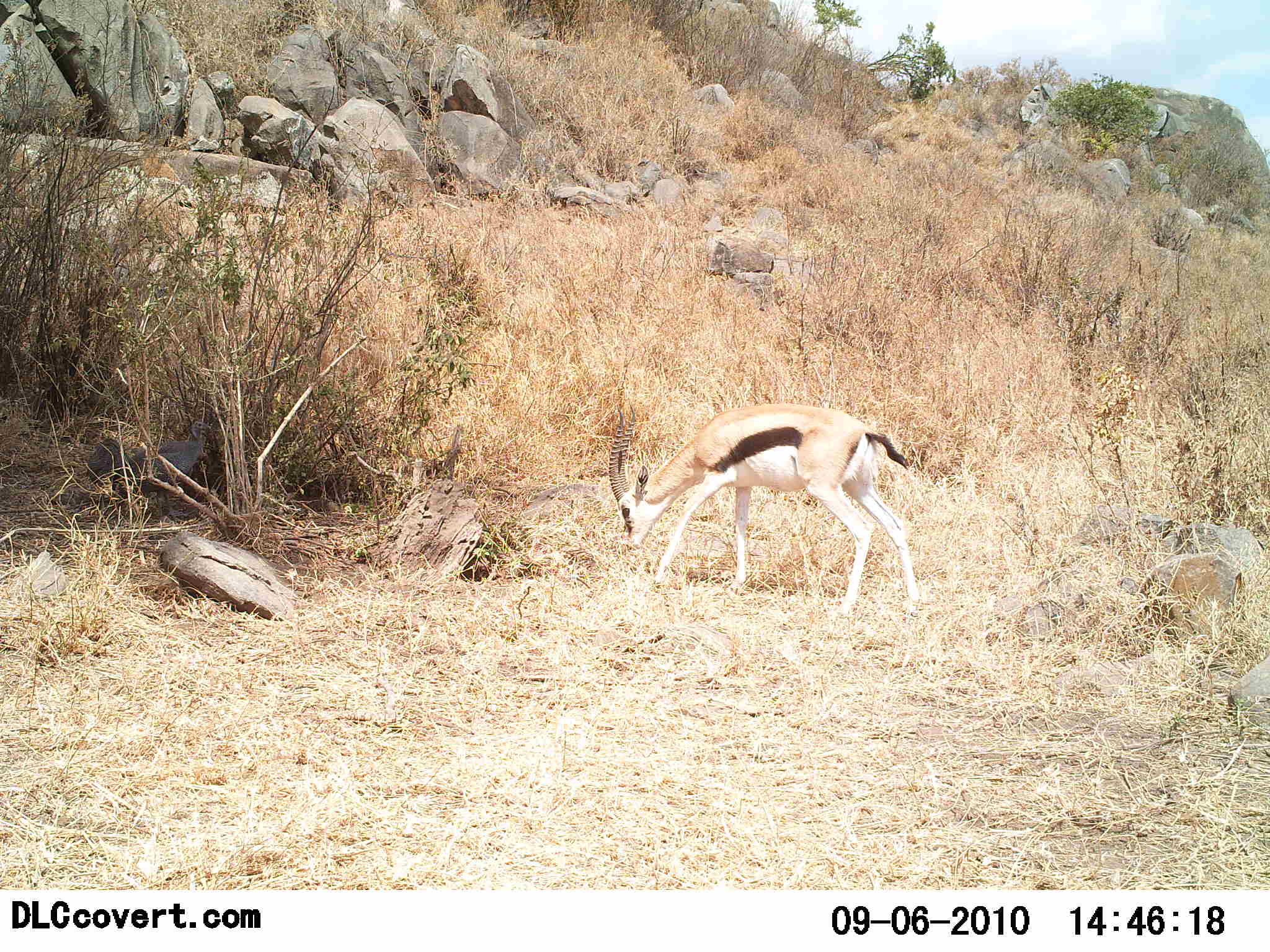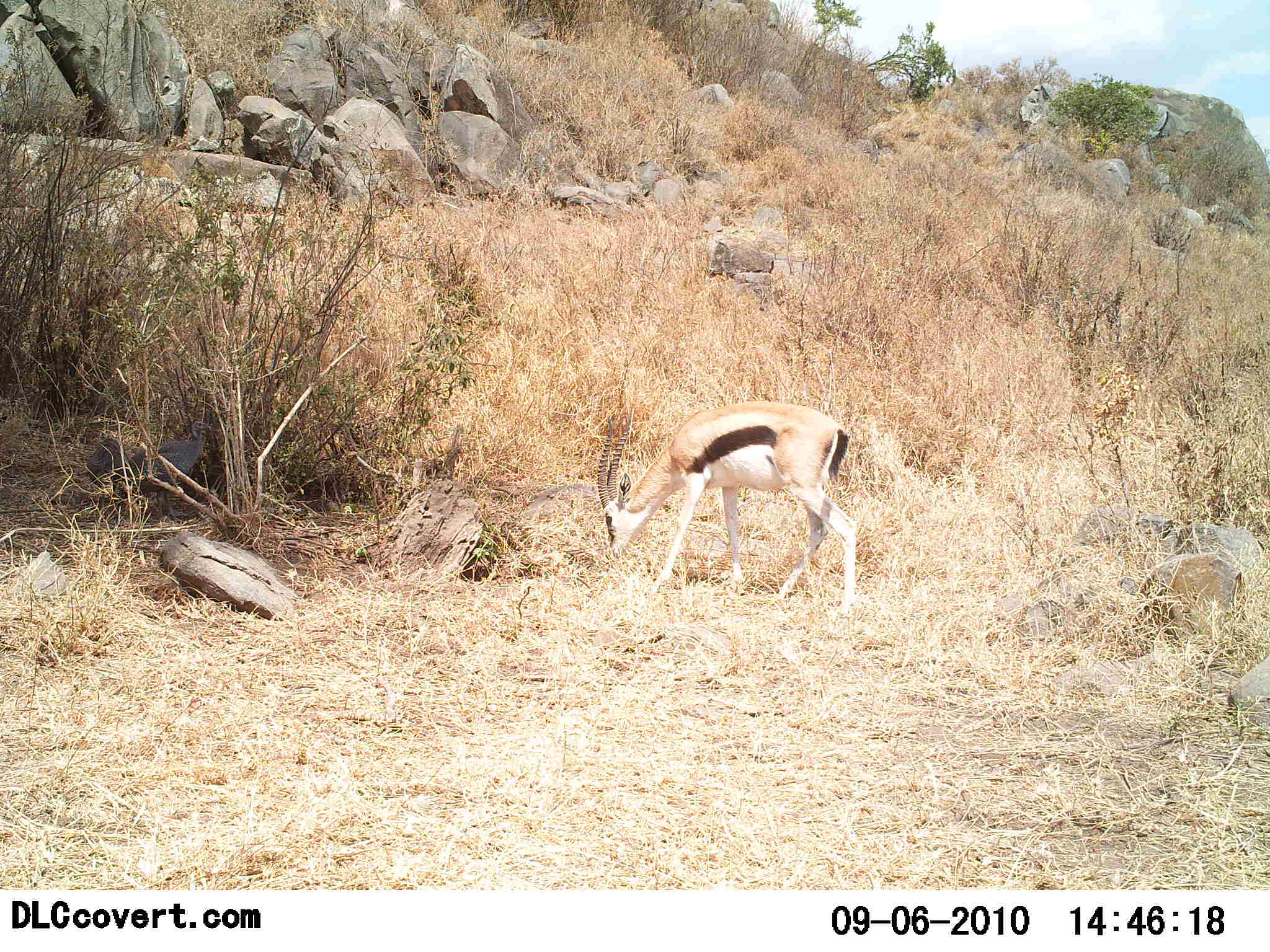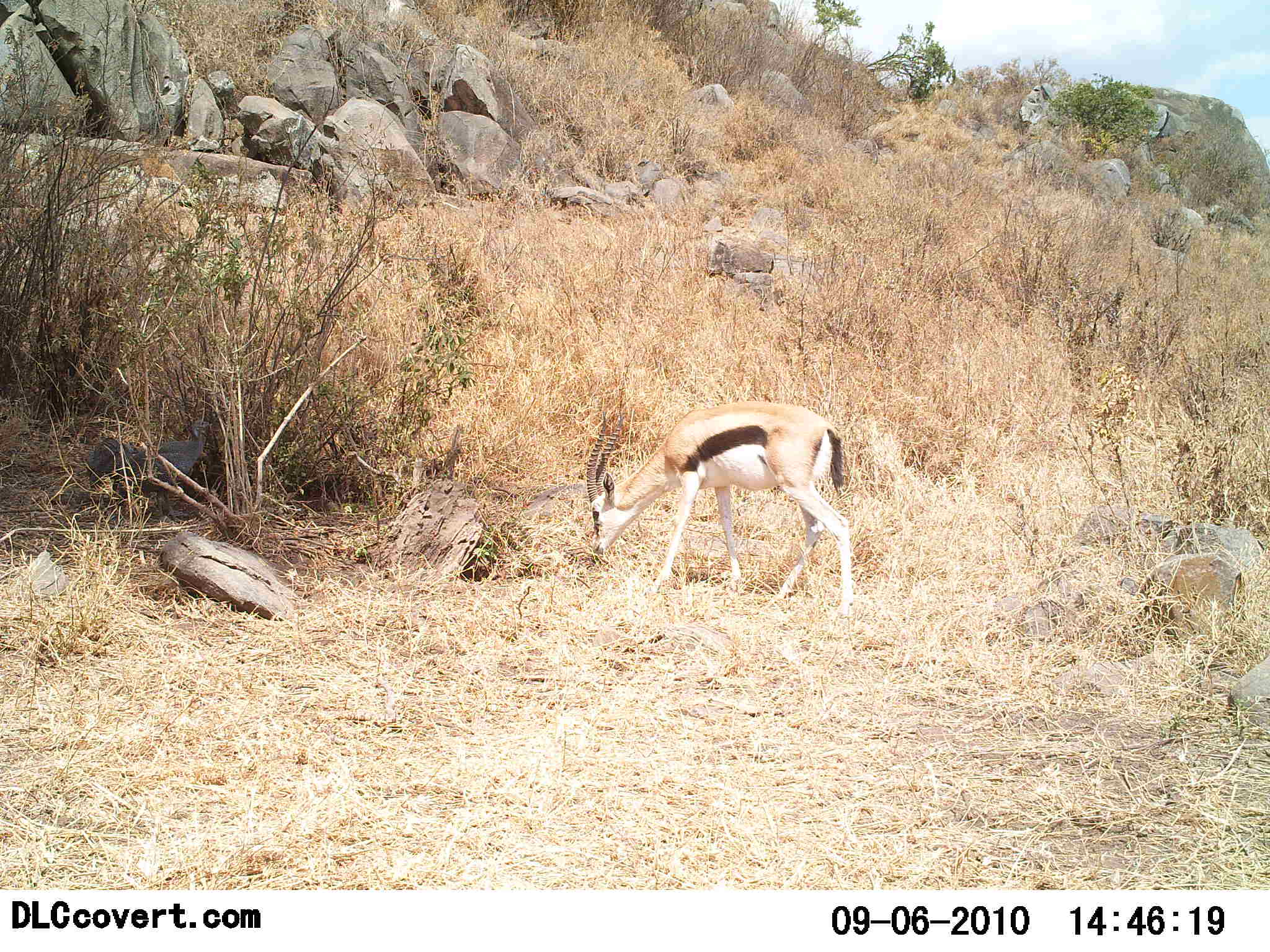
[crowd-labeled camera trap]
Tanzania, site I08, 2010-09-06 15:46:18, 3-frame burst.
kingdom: Animalia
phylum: Chordata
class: Mammalia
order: Artiodactyla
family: Bovidae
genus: Eudorcas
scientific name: Eudorcas thomsonii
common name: thomson's gazelle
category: gazellethomsons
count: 1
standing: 31%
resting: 0%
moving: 0%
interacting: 0%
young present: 0%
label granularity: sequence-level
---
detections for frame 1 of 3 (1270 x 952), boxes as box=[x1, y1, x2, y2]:
animal: box=[606, 401, 920, 620]; box=[88, 419, 212, 524]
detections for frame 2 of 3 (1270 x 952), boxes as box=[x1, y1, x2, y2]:
animal: box=[594, 399, 860, 619]; box=[86, 422, 213, 524]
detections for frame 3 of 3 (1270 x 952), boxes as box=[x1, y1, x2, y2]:
animal: box=[585, 401, 856, 618]; box=[91, 421, 209, 524]